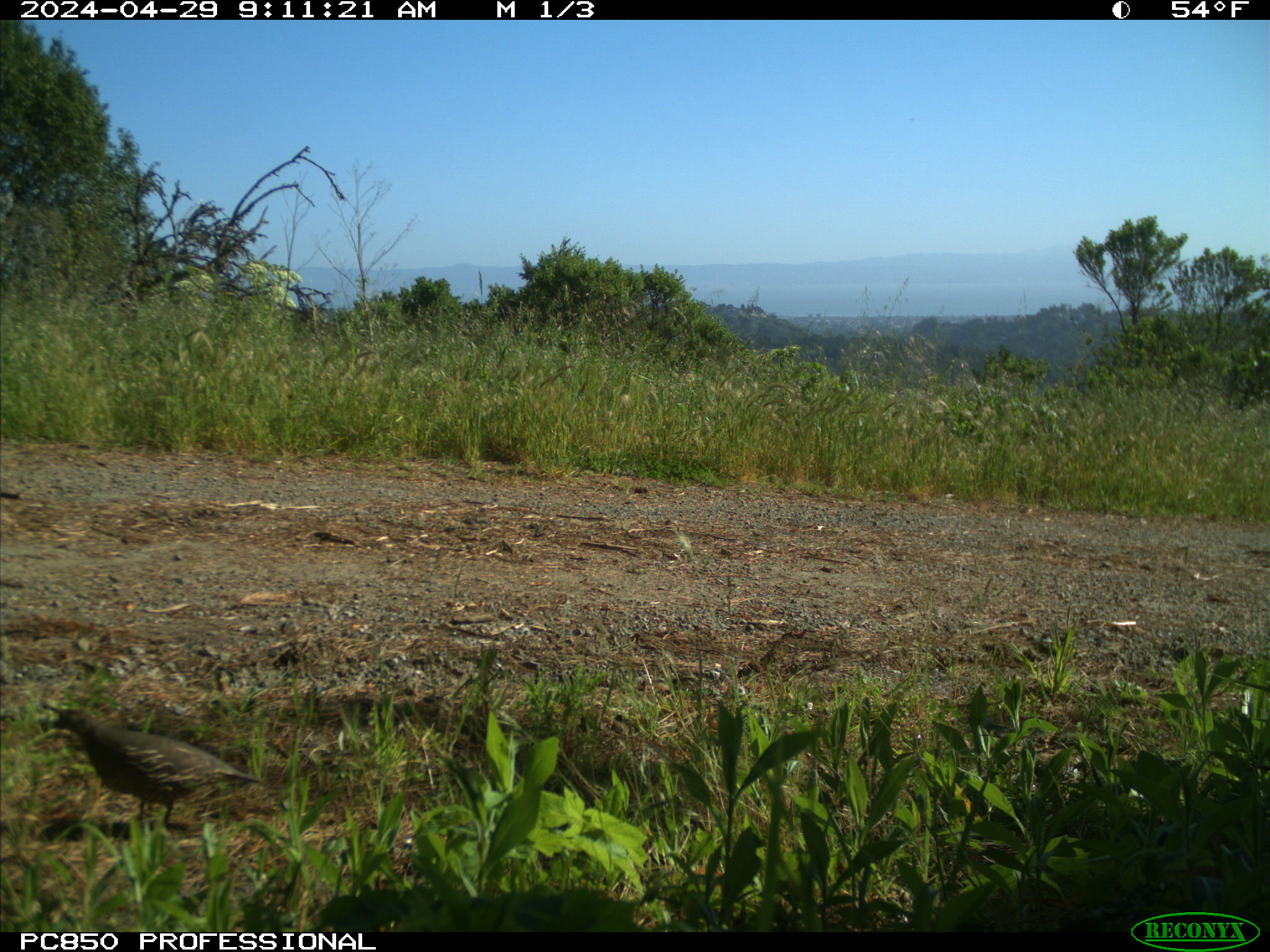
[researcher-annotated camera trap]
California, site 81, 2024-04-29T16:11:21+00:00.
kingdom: Animalia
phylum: Chordata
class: Aves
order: Galliformes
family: Odontophoridae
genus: Callipepla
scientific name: Callipepla californica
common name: california quail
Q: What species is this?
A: California quail (Callipepla californica).